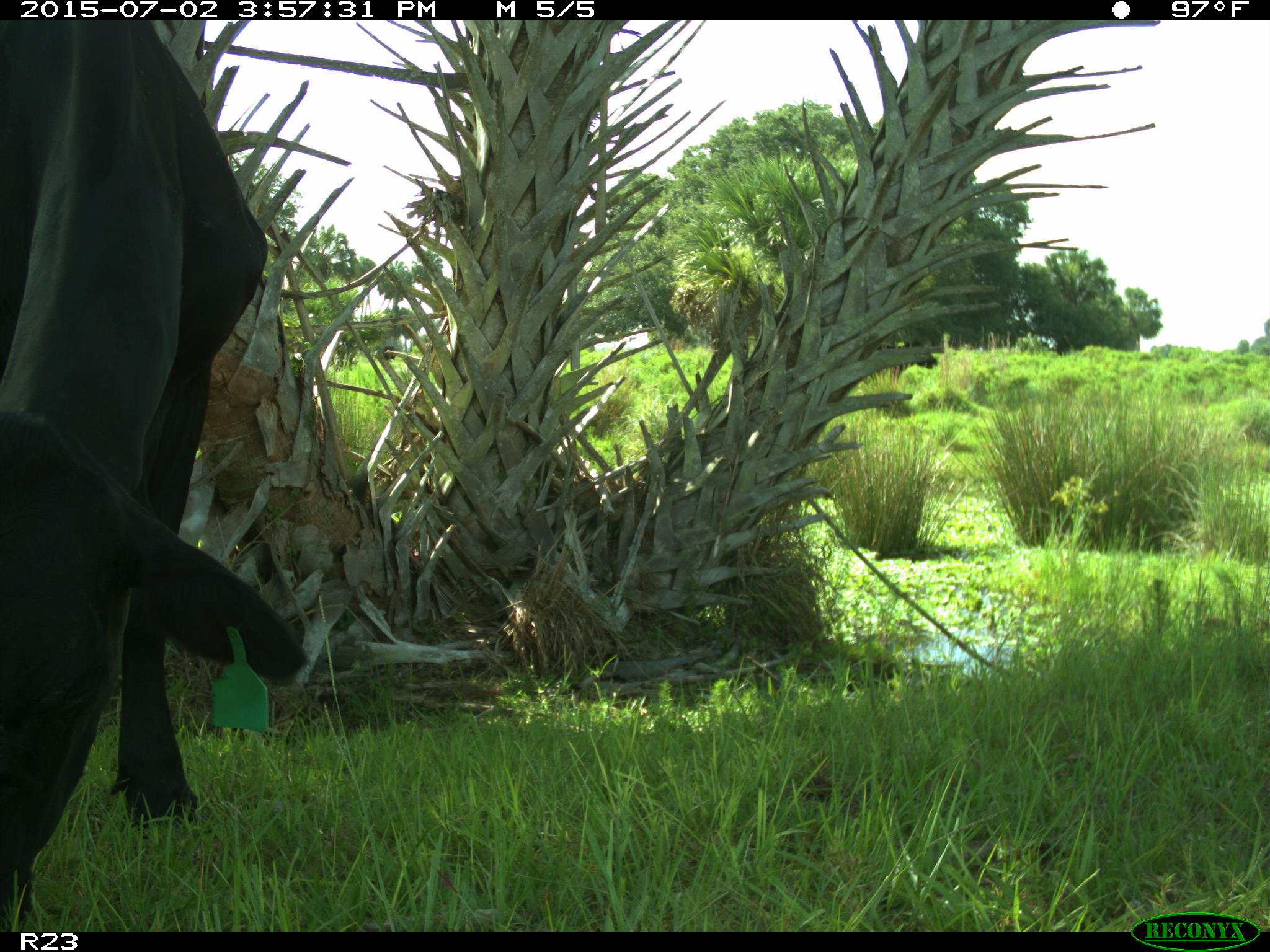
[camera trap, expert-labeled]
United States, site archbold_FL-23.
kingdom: Animalia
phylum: Chordata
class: Mammalia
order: Artiodactyla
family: Bovidae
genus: Bos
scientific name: Bos taurus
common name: domestic cow